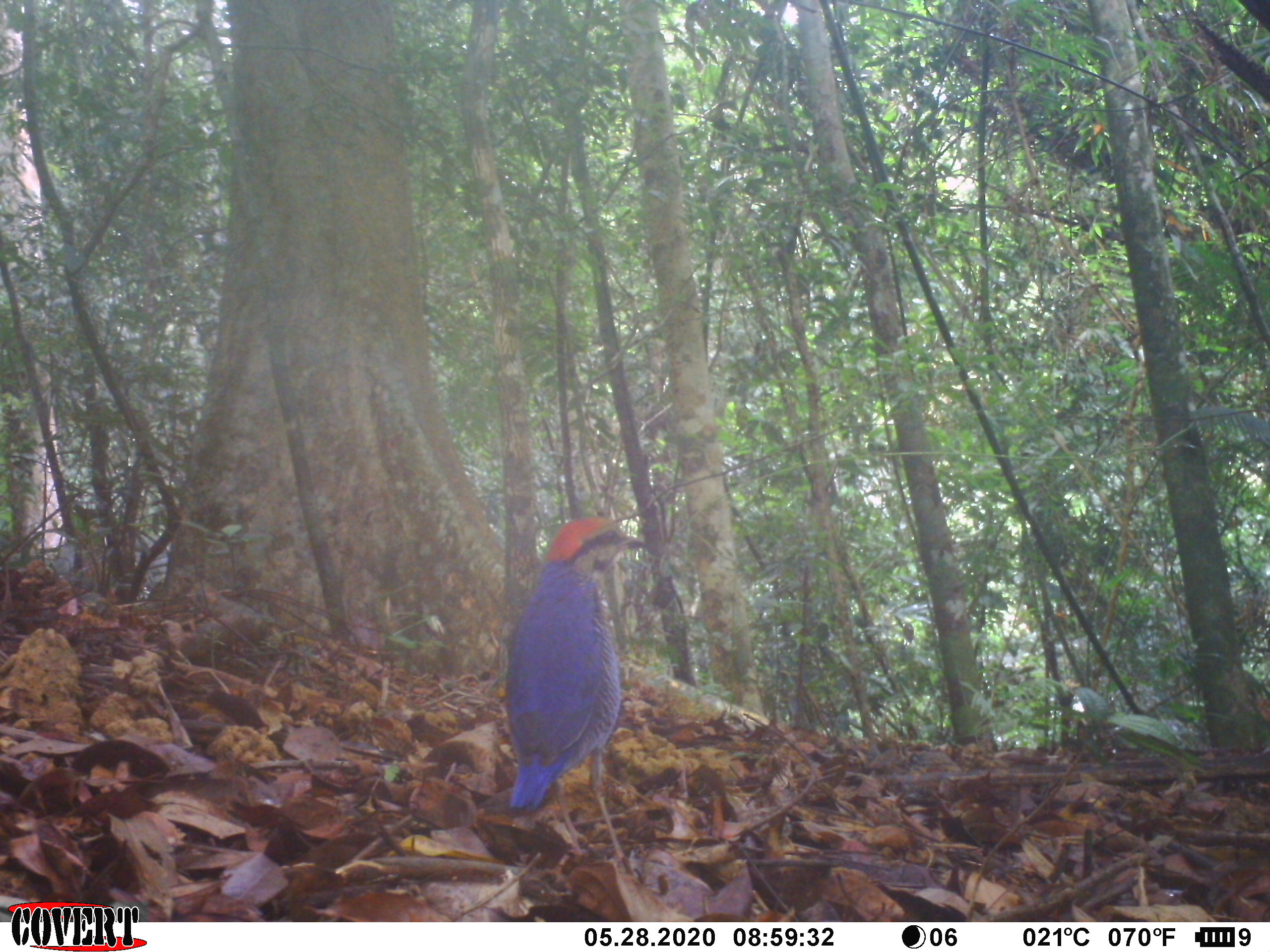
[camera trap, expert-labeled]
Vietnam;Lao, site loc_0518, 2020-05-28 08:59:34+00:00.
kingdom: Animalia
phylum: Chordata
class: Aves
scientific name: Aves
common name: bird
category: unidentified bird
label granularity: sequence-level